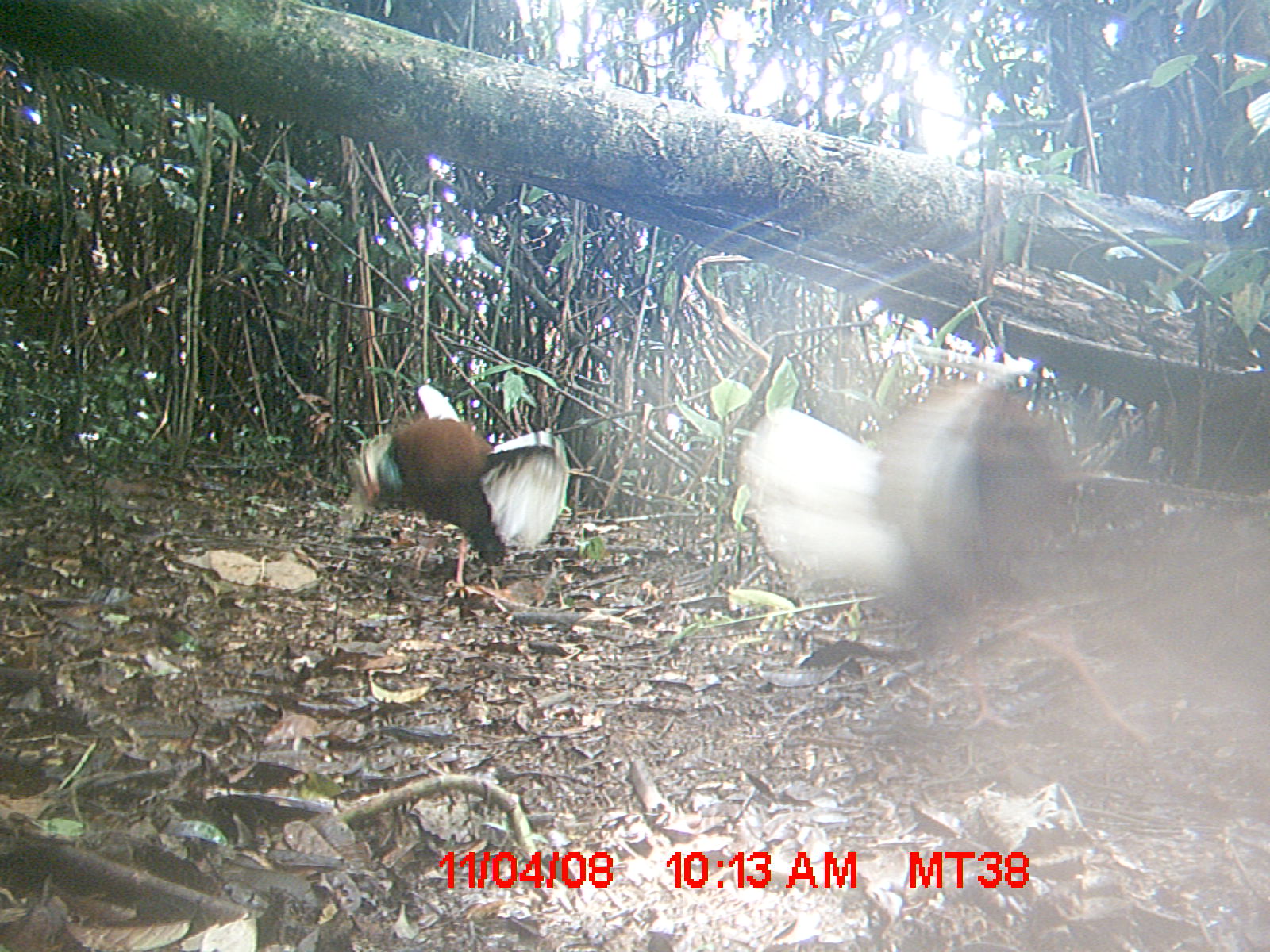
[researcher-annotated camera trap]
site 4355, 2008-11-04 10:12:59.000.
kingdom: Animalia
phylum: Chordata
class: Aves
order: Cuculiformes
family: Cuculidae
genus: Coua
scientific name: Coua serriana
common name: red-breasted coua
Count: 2.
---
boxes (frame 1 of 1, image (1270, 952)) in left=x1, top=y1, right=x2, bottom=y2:
coua serriana: left=735, top=375, right=1093, bottom=732; left=339, top=384, right=568, bottom=599